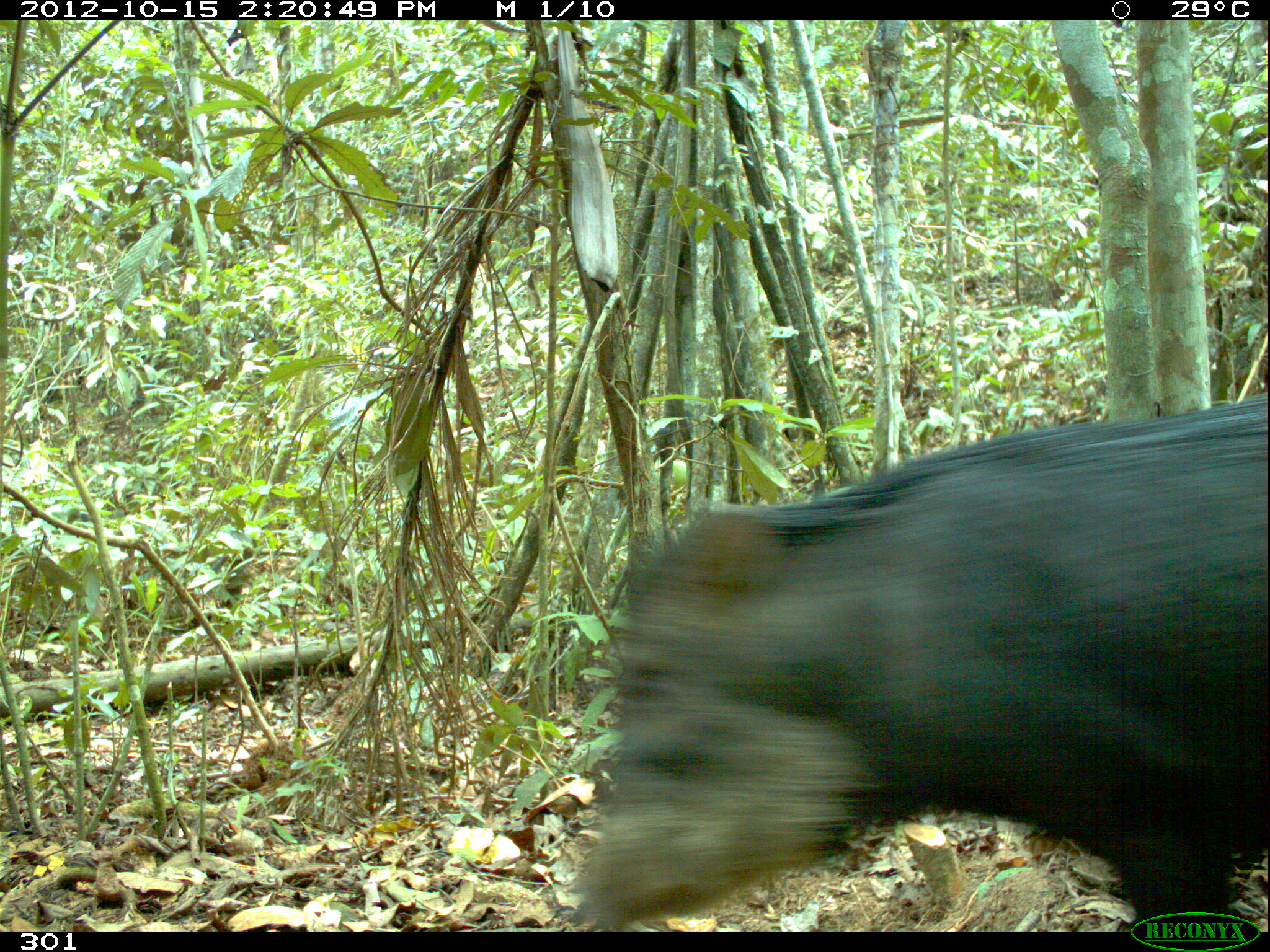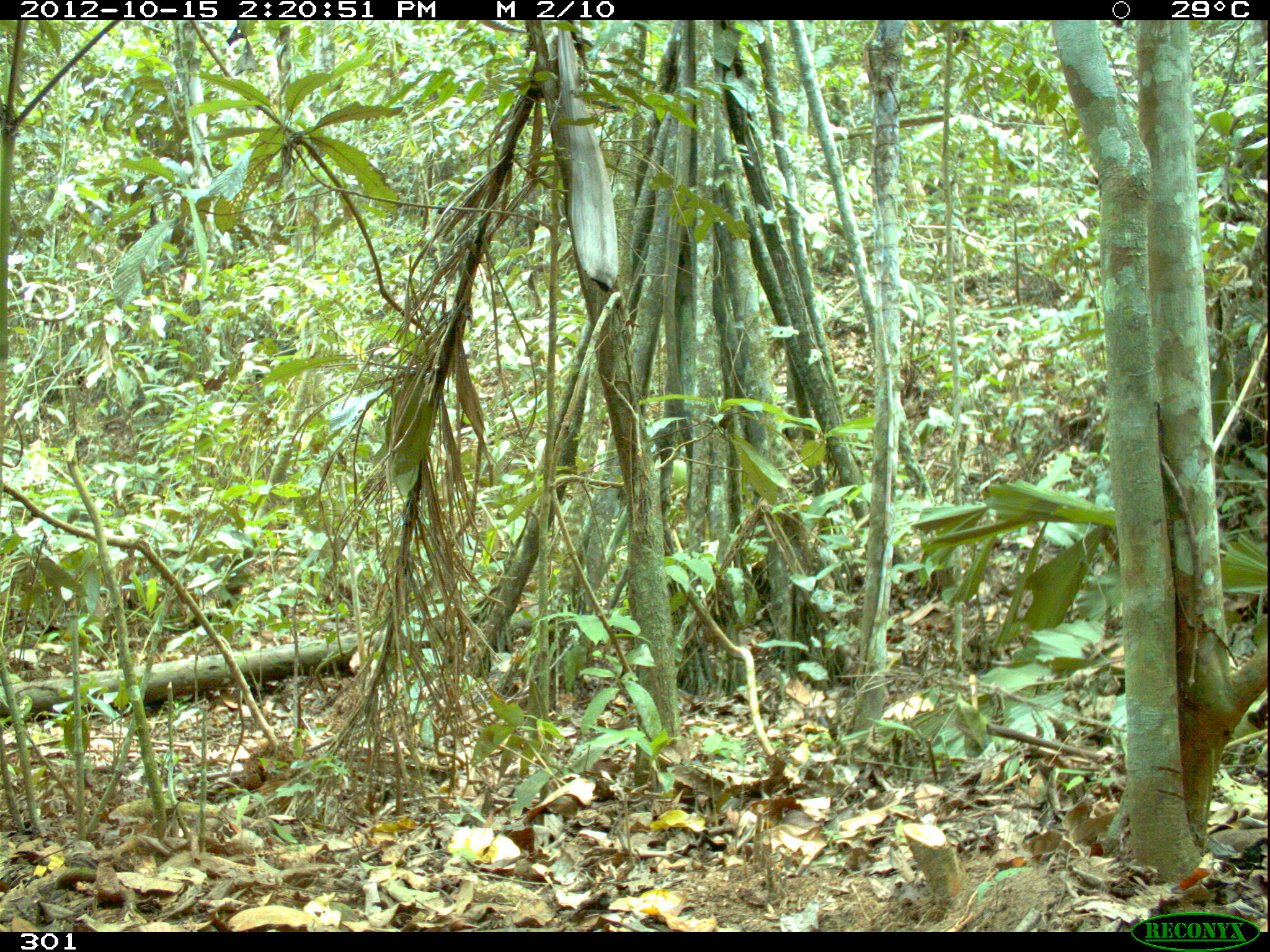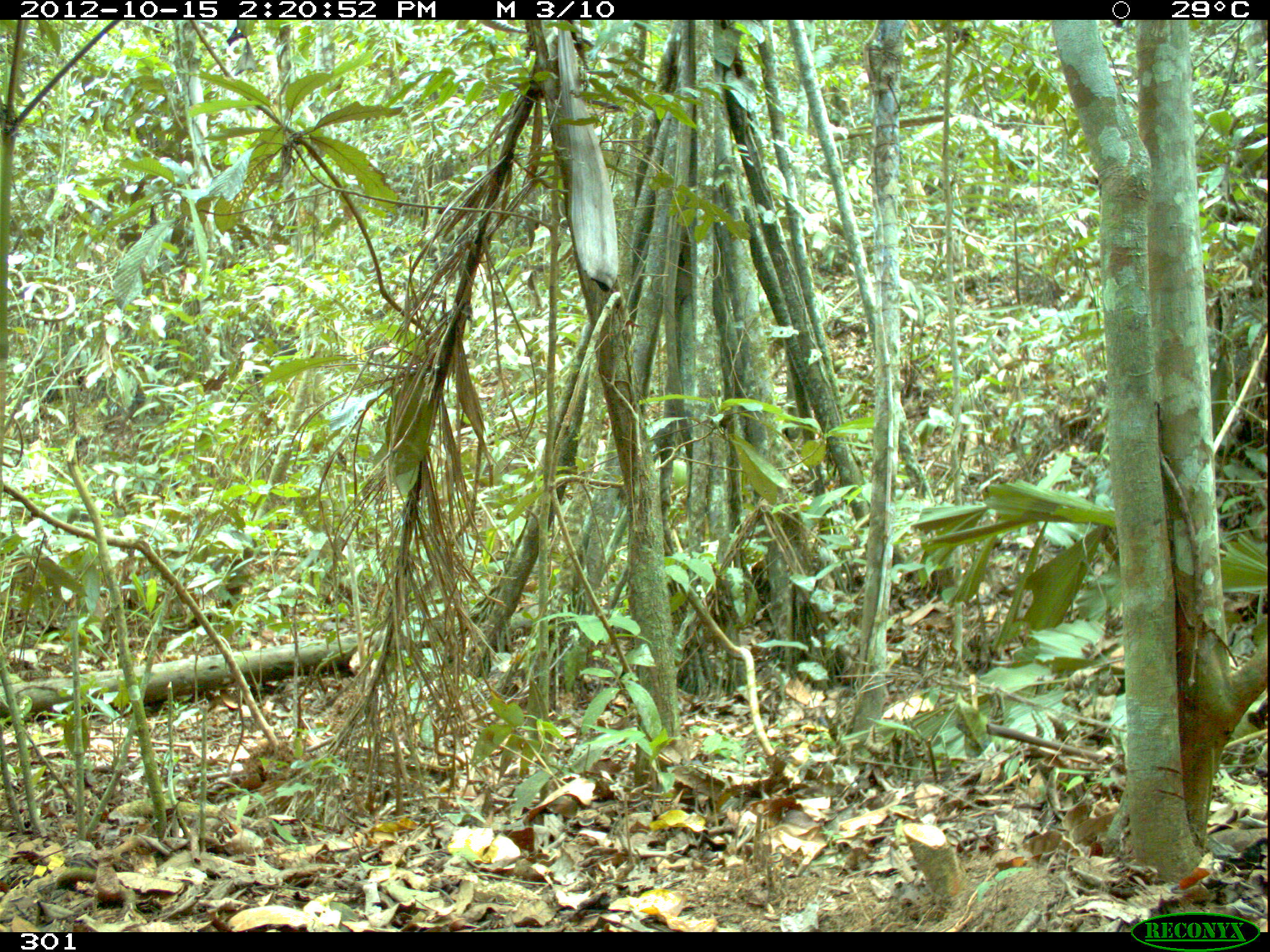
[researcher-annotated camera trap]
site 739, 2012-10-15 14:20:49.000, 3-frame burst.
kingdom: Animalia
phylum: Chordata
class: Mammalia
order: Artiodactyla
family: Tayassuidae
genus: Tayassu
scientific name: Tayassu pecari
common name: white-lipped peccary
Tayassu pecari (white-lipped peccary).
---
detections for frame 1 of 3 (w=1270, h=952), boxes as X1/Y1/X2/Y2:
tayassu pecari: 557/387/1270/932